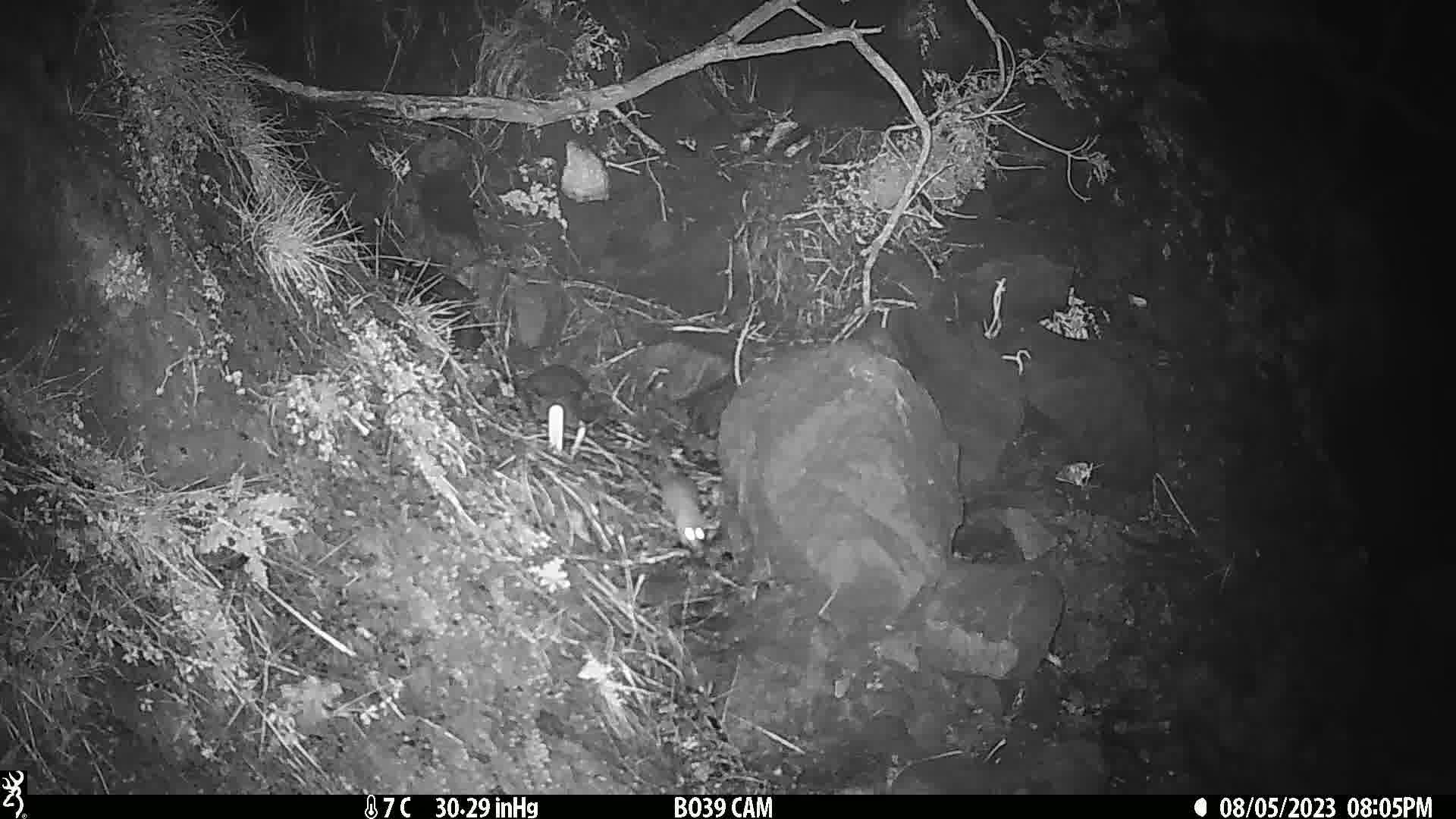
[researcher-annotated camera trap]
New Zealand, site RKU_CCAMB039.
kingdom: Animalia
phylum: Chordata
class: Mammalia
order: Rodentia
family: Muridae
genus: Rattus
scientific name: Rattus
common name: rat